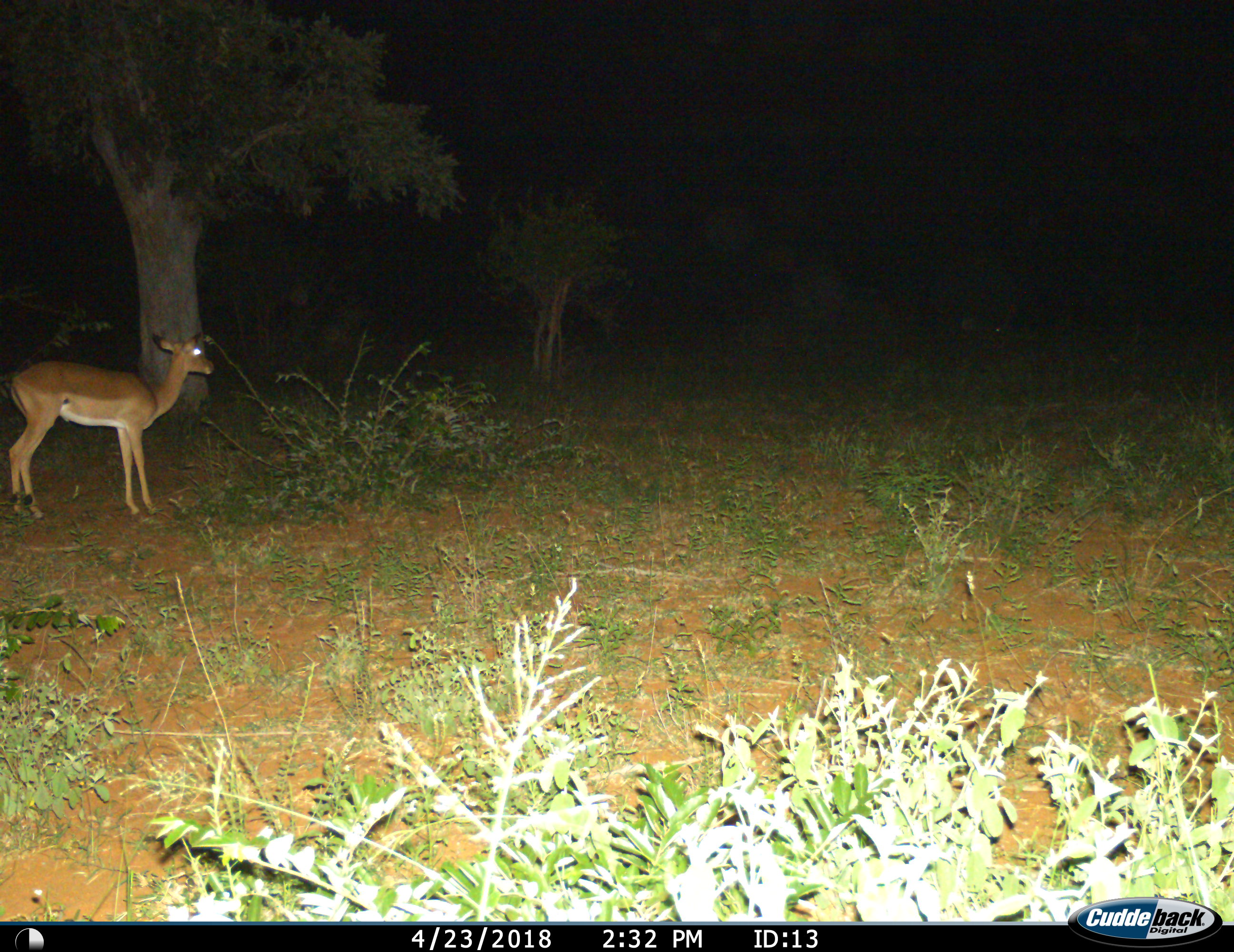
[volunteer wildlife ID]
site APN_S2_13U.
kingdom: Animalia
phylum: Chordata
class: Mammalia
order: Artiodactyla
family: Bovidae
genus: Aepyceros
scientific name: Aepyceros melampus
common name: impala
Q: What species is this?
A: Impala (Aepyceros melampus).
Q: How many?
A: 1.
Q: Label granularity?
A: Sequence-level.